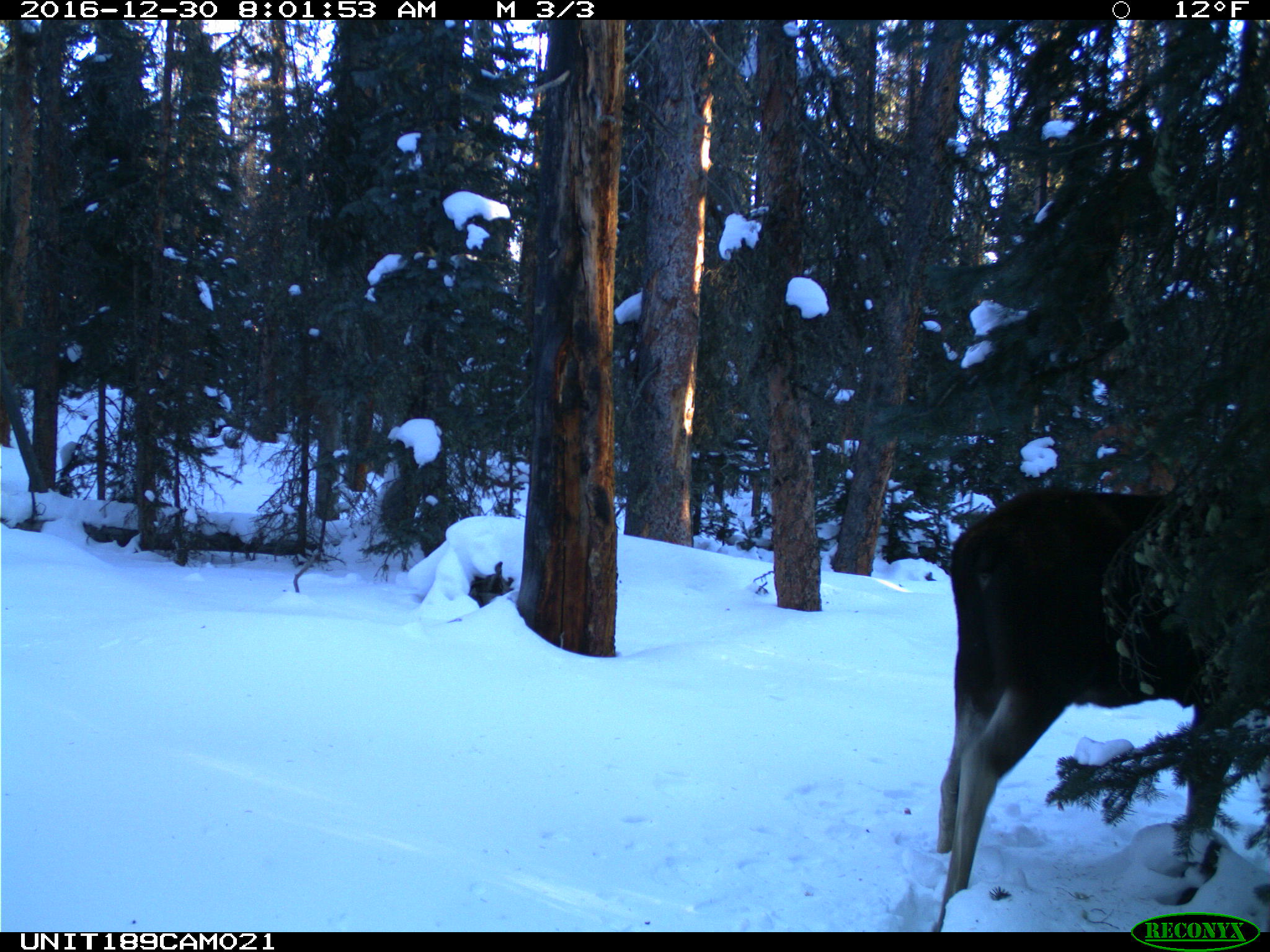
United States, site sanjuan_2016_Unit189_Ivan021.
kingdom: Animalia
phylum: Chordata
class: Mammalia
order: Artiodactyla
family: Cervidae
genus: Alces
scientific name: Alces alces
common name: moose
Alces alces (moose).